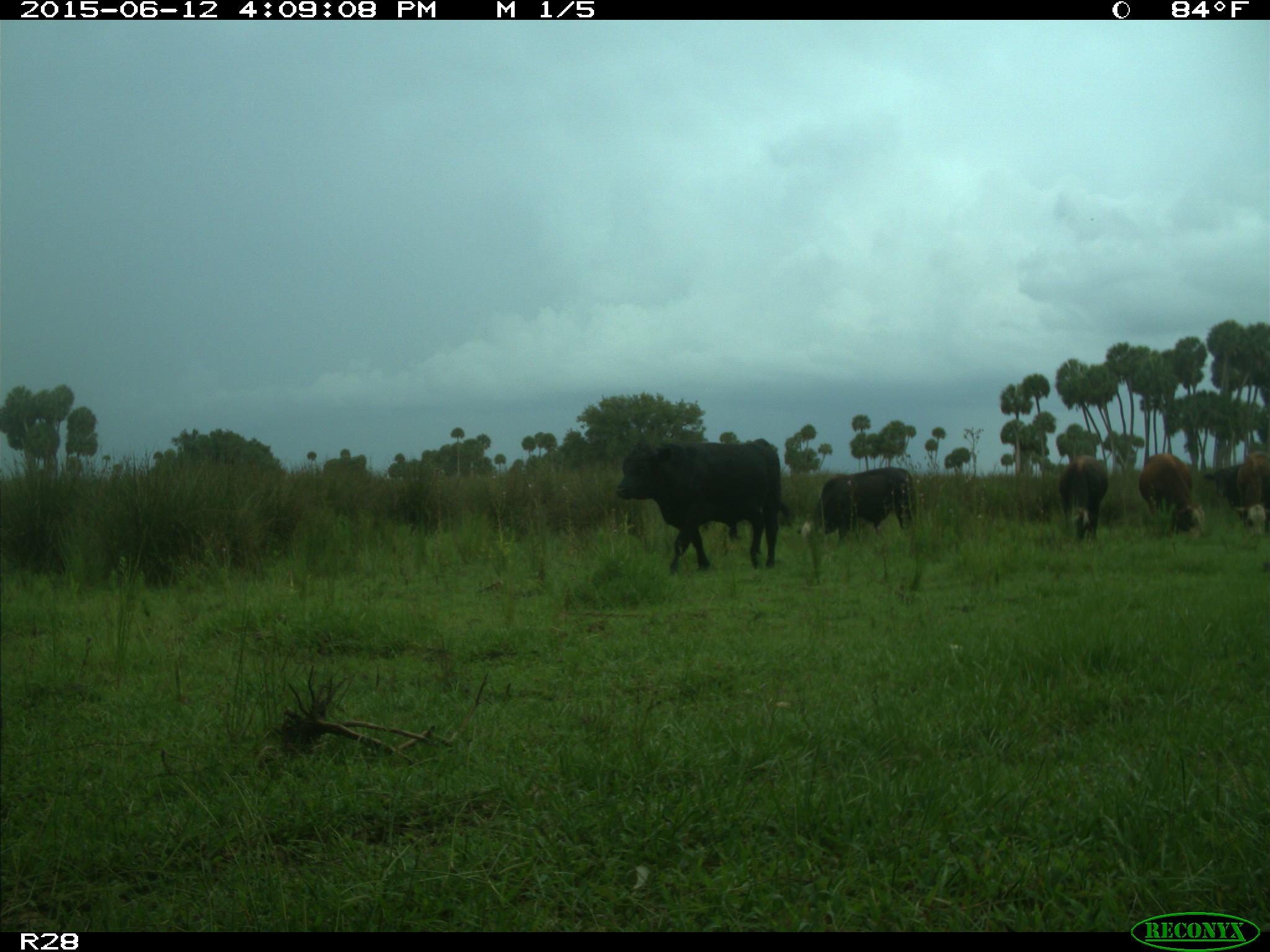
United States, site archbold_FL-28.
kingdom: Animalia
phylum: Chordata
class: Mammalia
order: Artiodactyla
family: Bovidae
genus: Bos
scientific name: Bos taurus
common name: domestic cow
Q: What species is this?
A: Bos taurus (domestic cow).